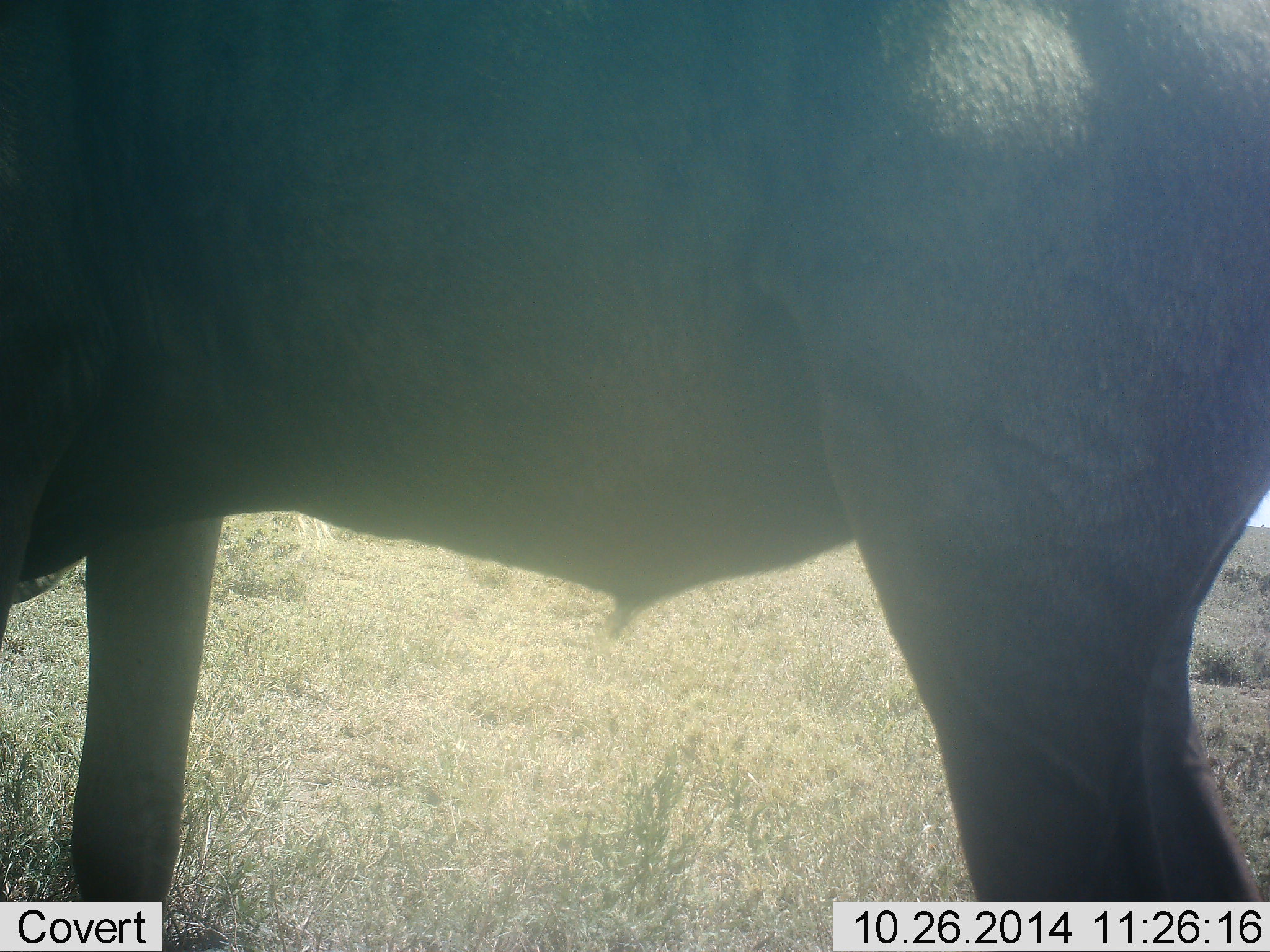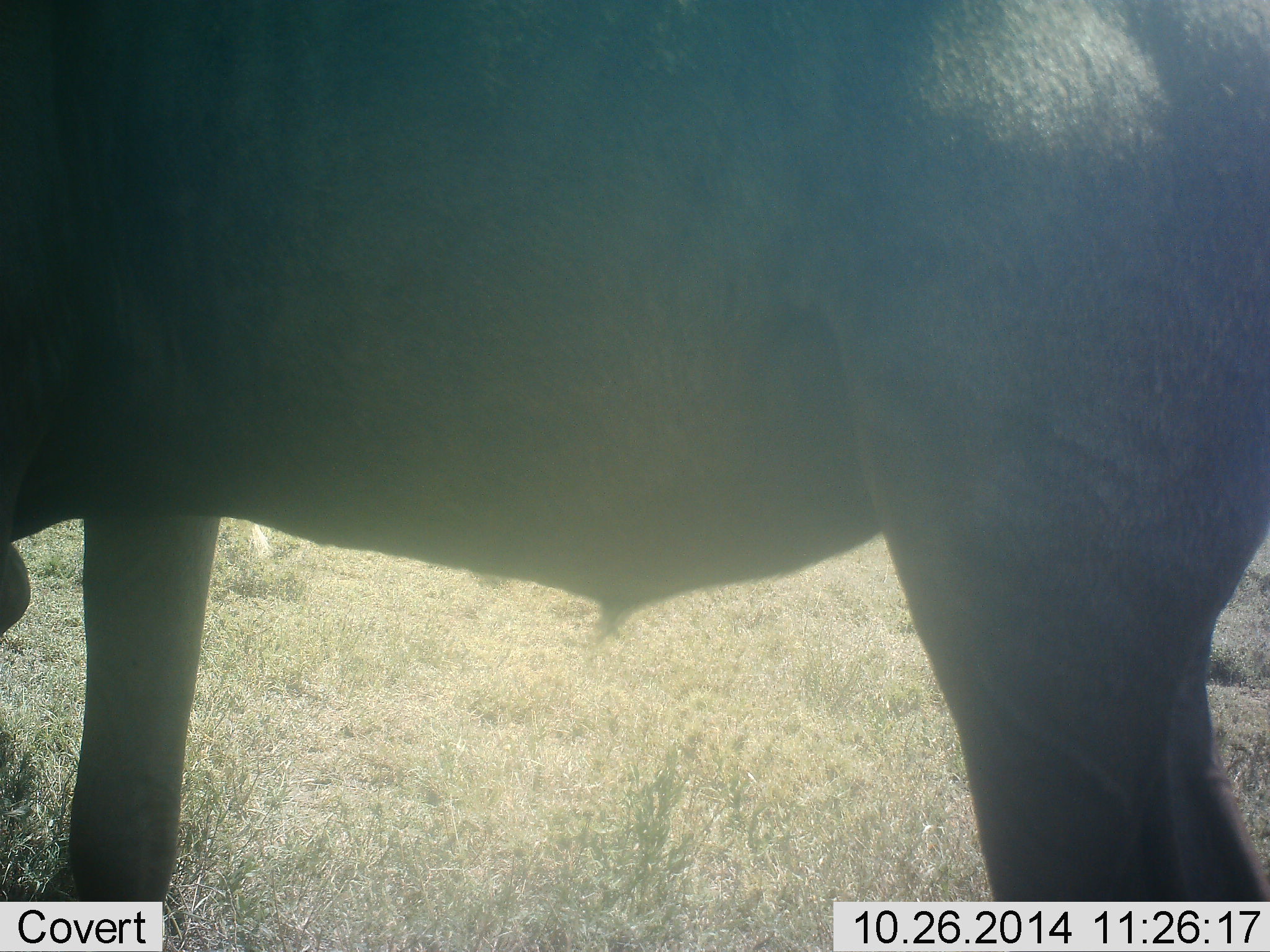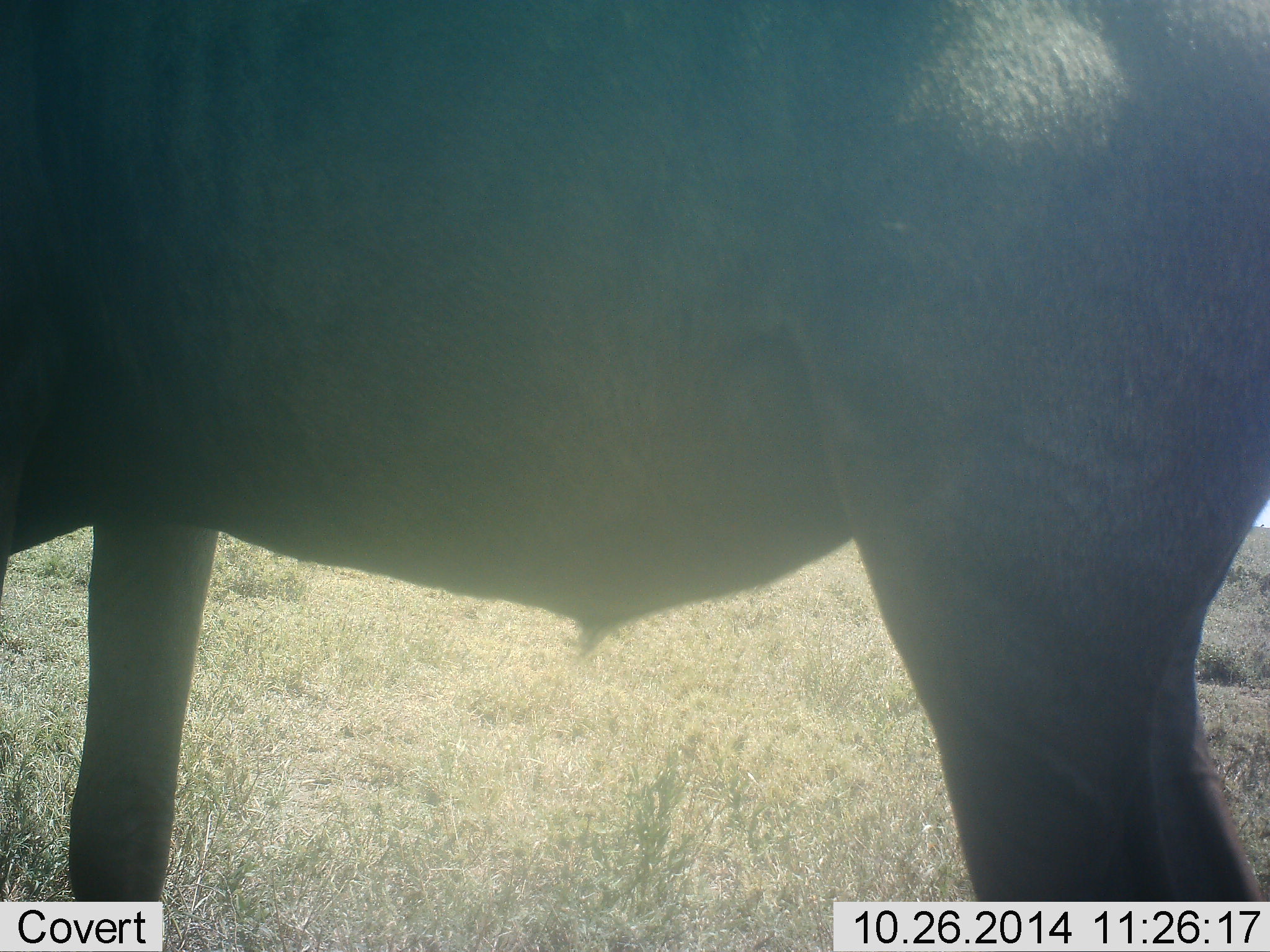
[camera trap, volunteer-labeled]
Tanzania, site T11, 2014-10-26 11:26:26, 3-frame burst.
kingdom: Animalia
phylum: Chordata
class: Mammalia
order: Artiodactyla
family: Bovidae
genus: Connochaetes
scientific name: Connochaetes taurinus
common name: blue wildebeest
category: wildebeest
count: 1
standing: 100%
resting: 0%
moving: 0%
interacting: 0%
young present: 0%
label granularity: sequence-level